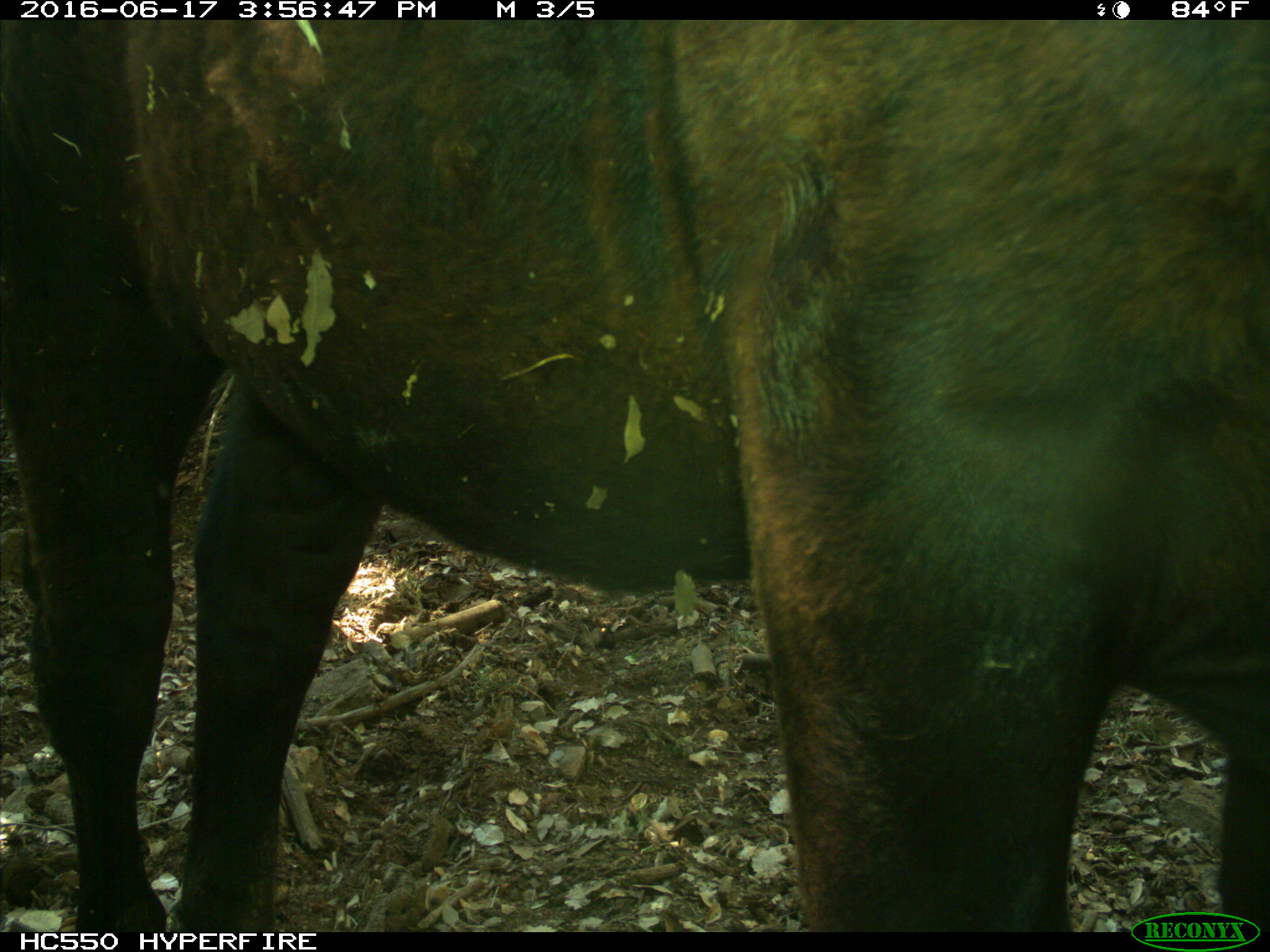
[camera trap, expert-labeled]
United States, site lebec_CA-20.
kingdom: Animalia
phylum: Chordata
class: Mammalia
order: Artiodactyla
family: Bovidae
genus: Bos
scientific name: Bos taurus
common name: domestic cow